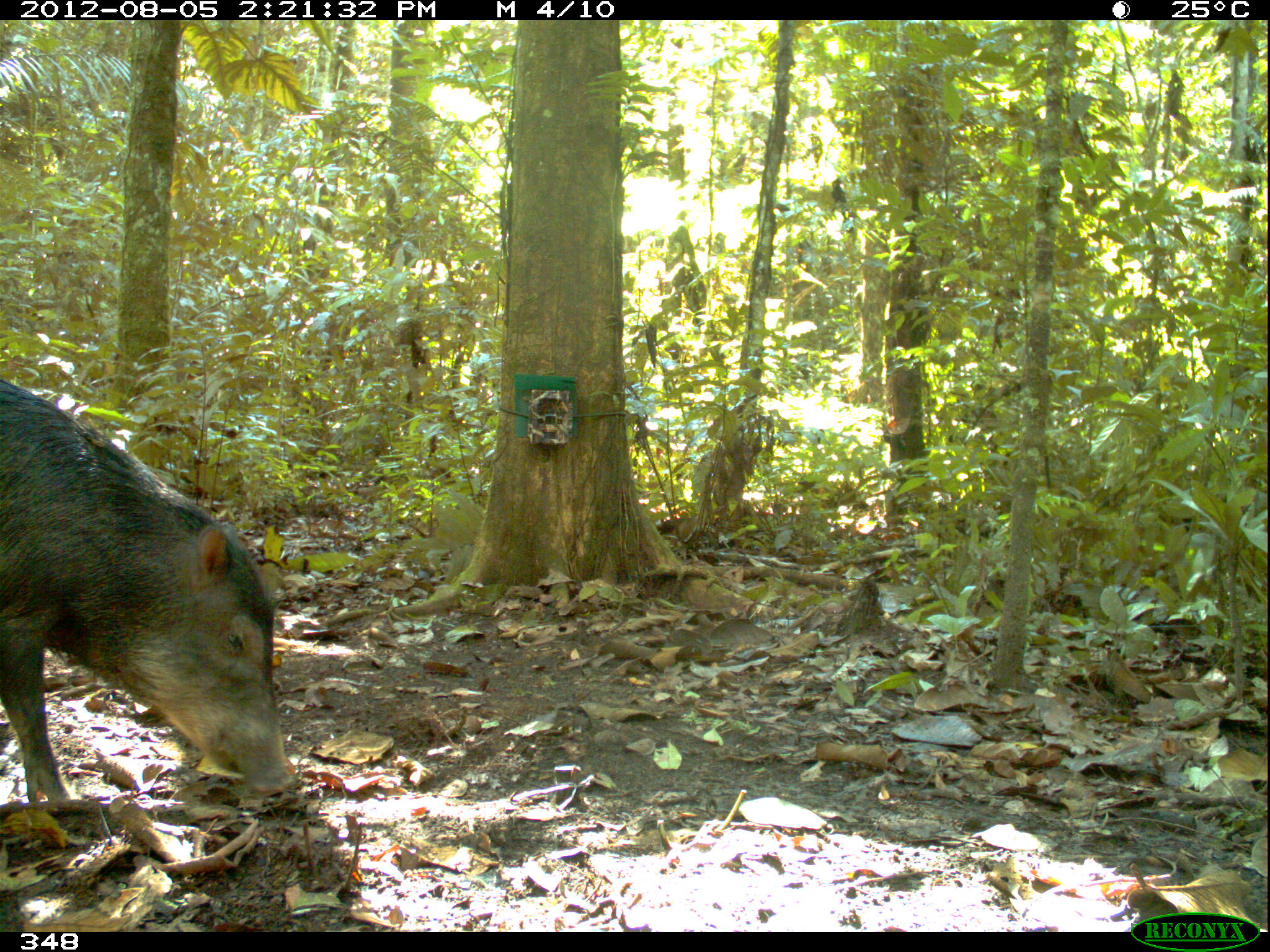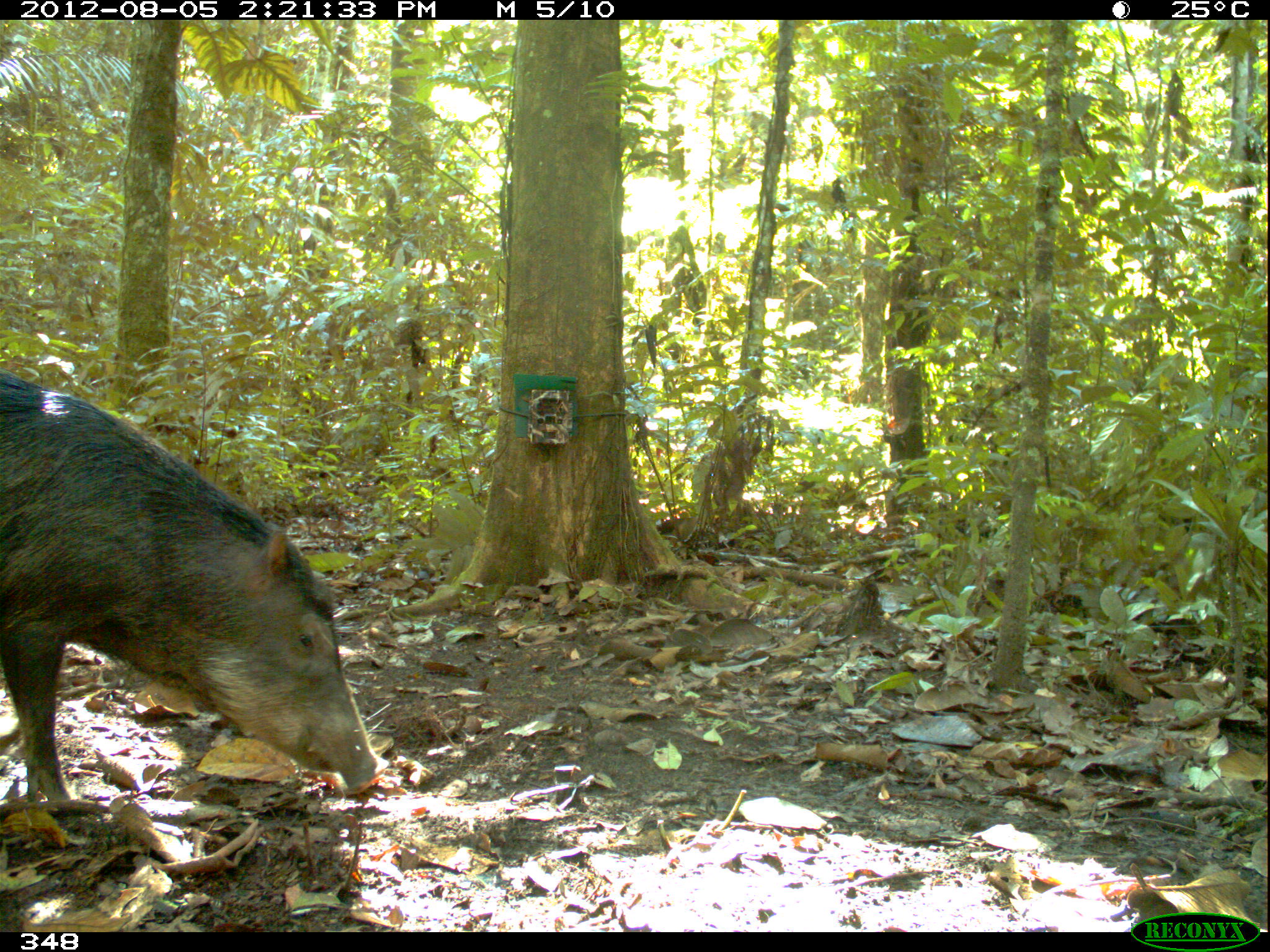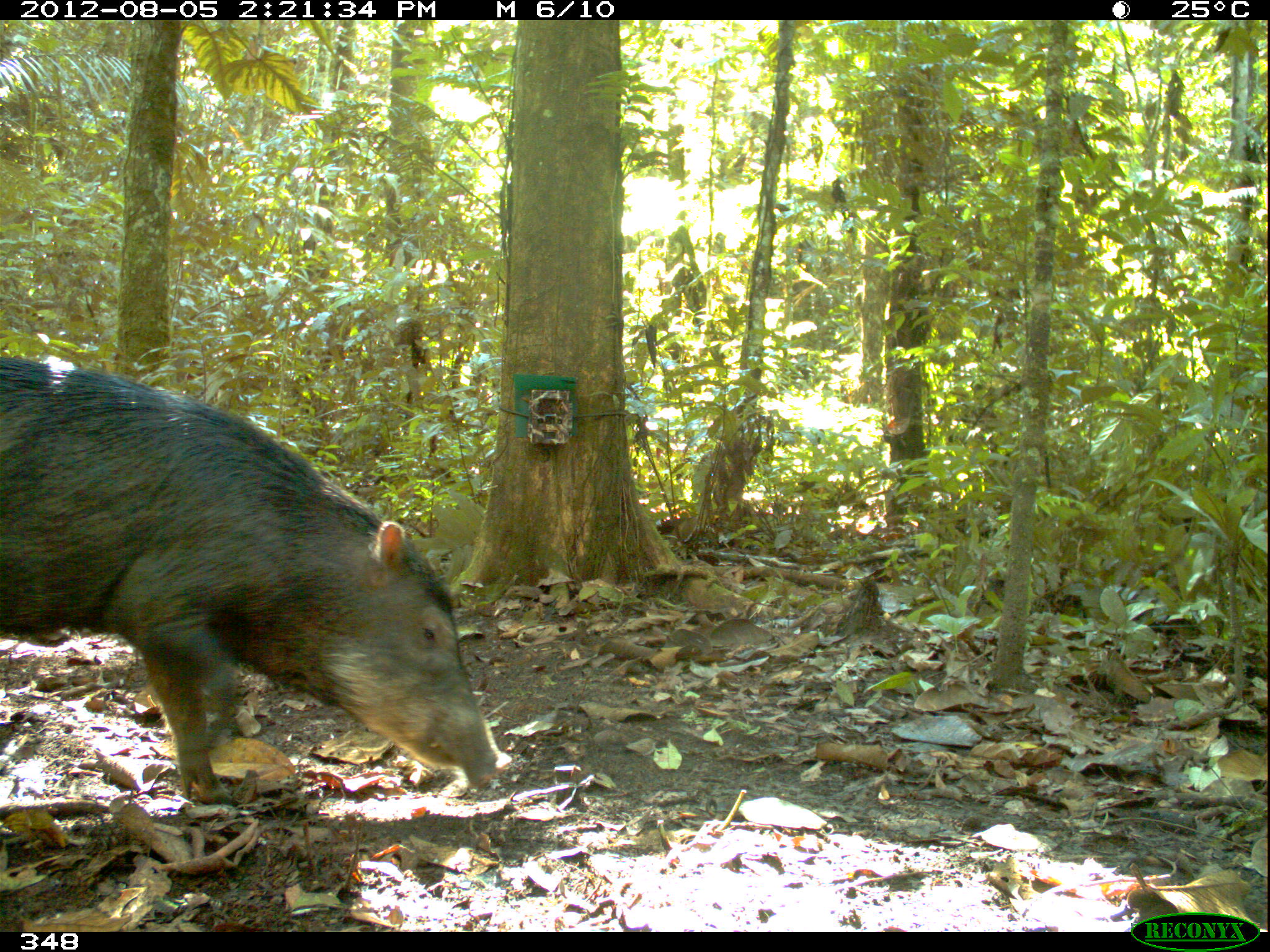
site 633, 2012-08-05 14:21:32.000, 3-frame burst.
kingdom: Animalia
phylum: Chordata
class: Mammalia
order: Artiodactyla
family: Tayassuidae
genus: Tayassu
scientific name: Tayassu pecari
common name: white-lipped peccary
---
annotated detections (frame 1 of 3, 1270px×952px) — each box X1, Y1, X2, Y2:
tayassu pecari: 0, 374, 307, 809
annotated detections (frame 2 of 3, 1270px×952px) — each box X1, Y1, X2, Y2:
tayassu pecari: 0, 362, 378, 796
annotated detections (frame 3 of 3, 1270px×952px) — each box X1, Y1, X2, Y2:
tayassu pecari: 0, 346, 513, 800